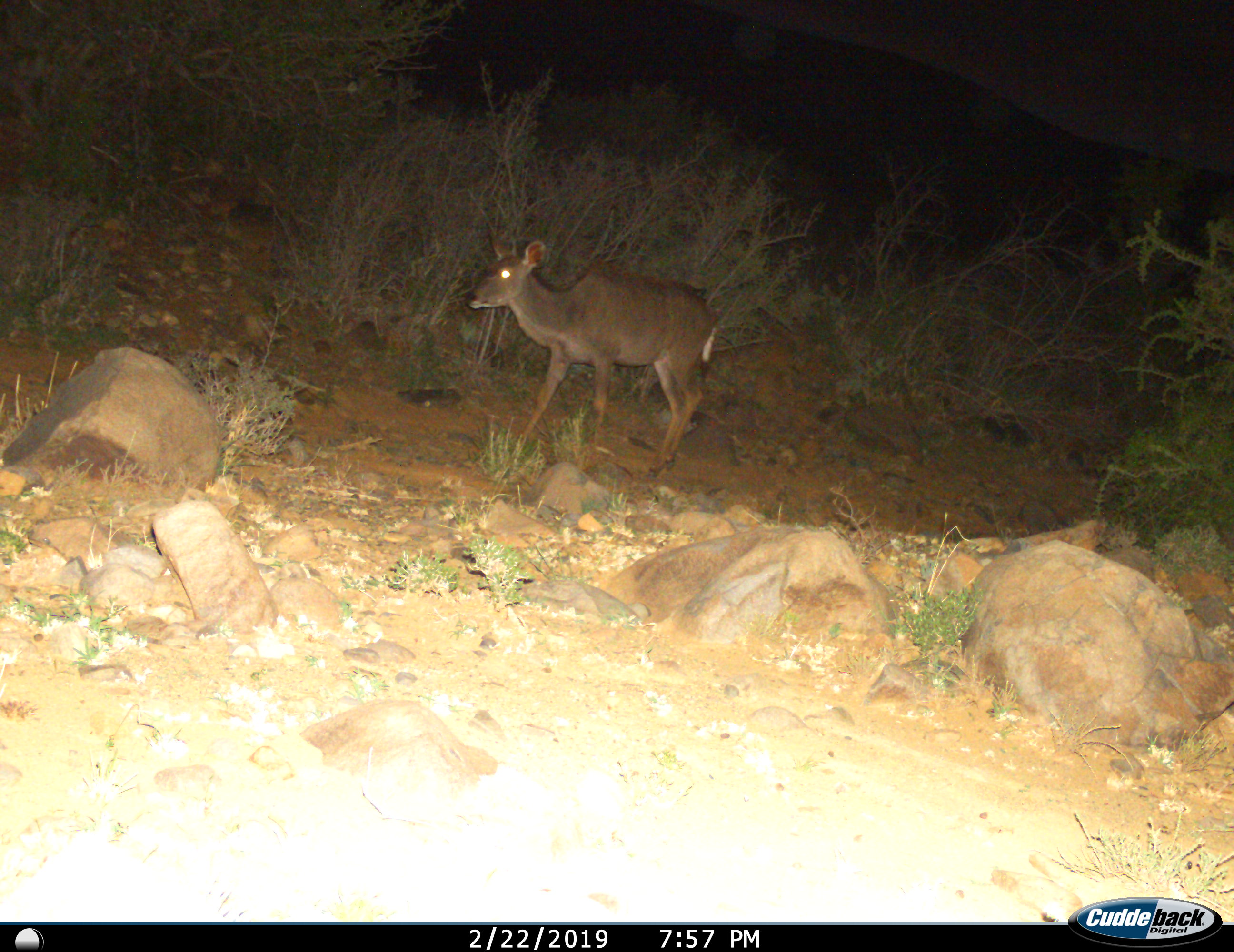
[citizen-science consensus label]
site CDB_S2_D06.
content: unidentified animal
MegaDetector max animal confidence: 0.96